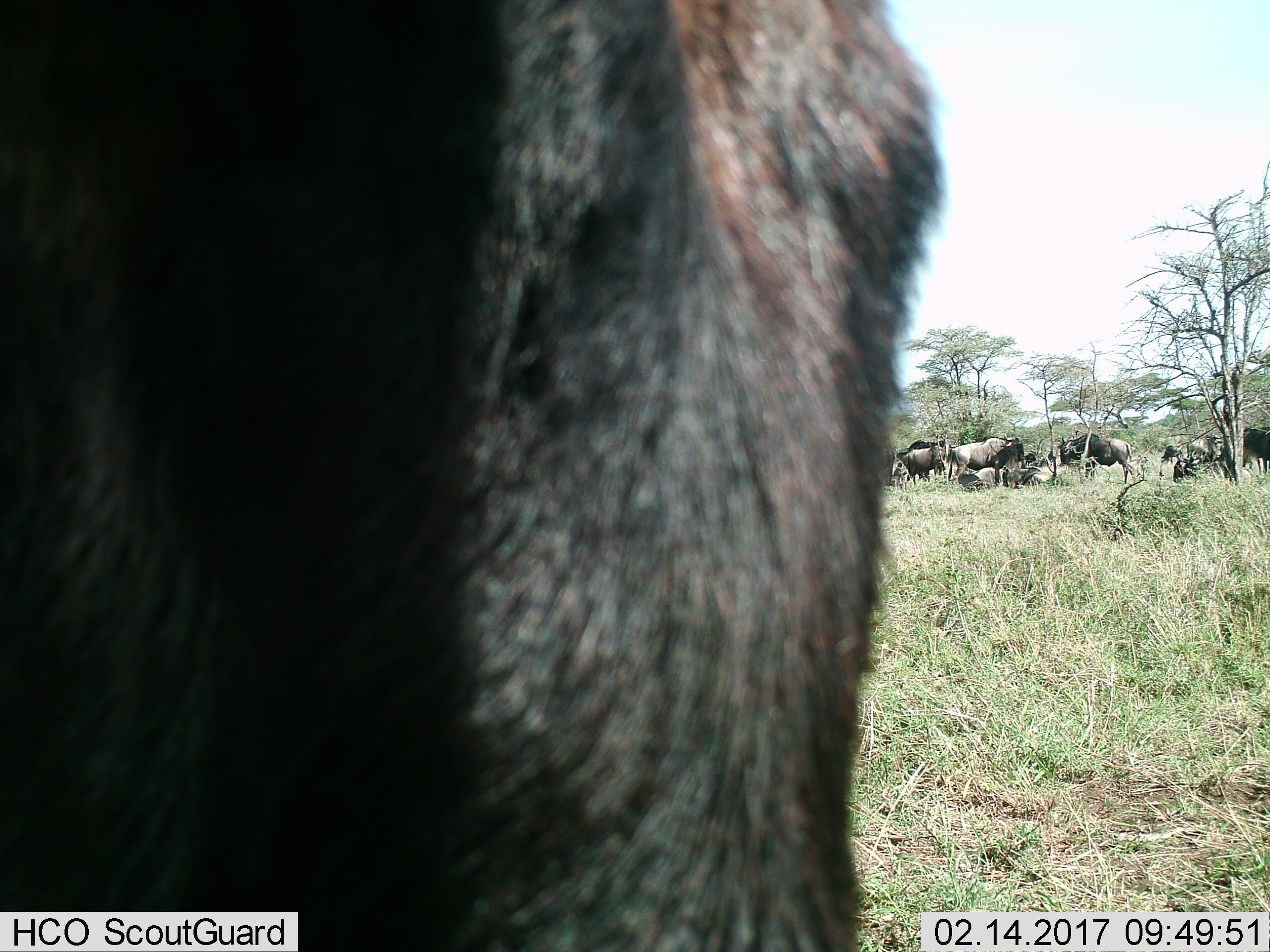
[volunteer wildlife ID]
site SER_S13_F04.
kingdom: Animalia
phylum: Chordata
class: Mammalia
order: Artiodactyla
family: Bovidae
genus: Connochaetes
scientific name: Connochaetes taurinus taurinus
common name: blue wildebeest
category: wildebeestblue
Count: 11-50.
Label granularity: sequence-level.